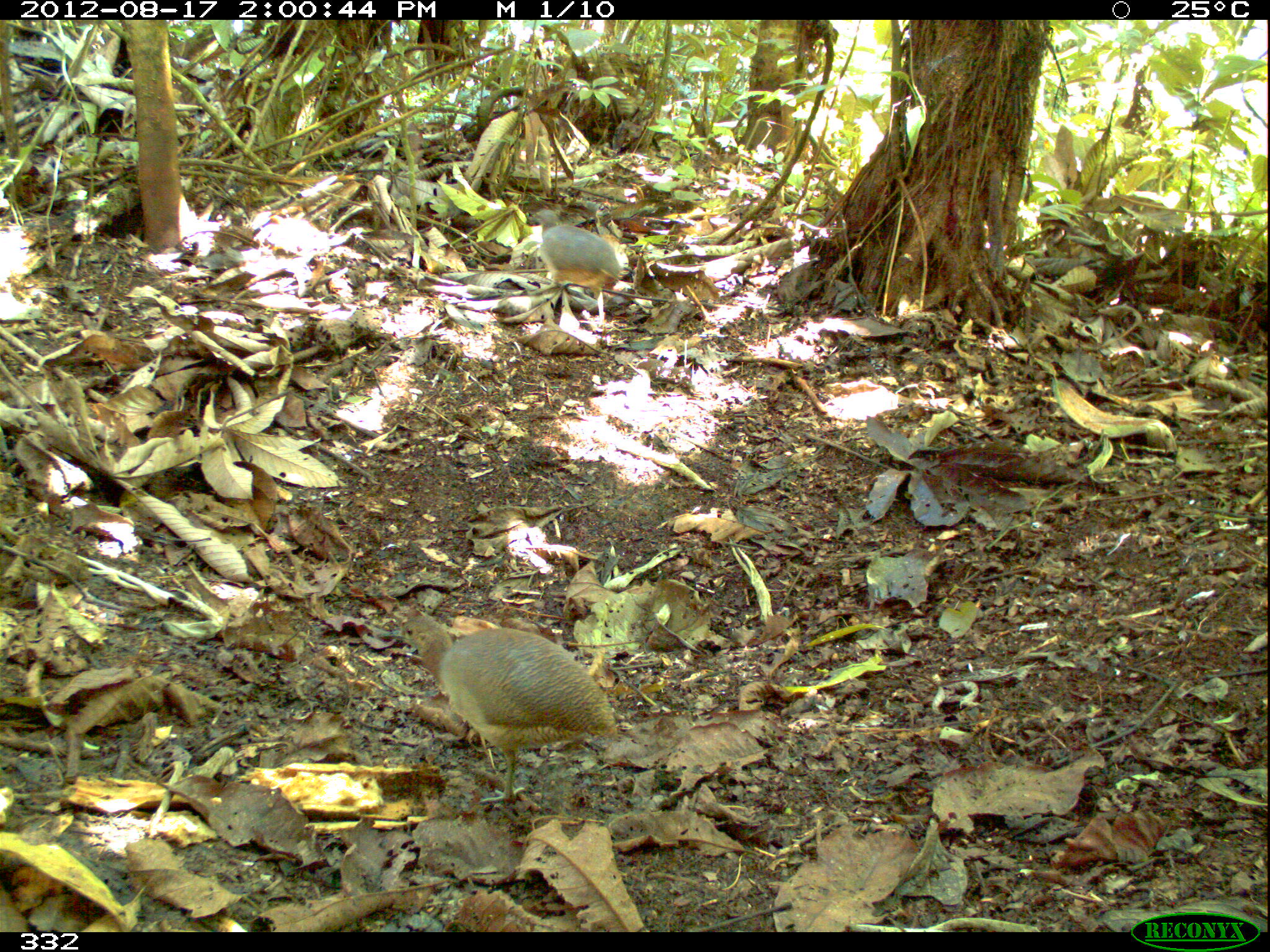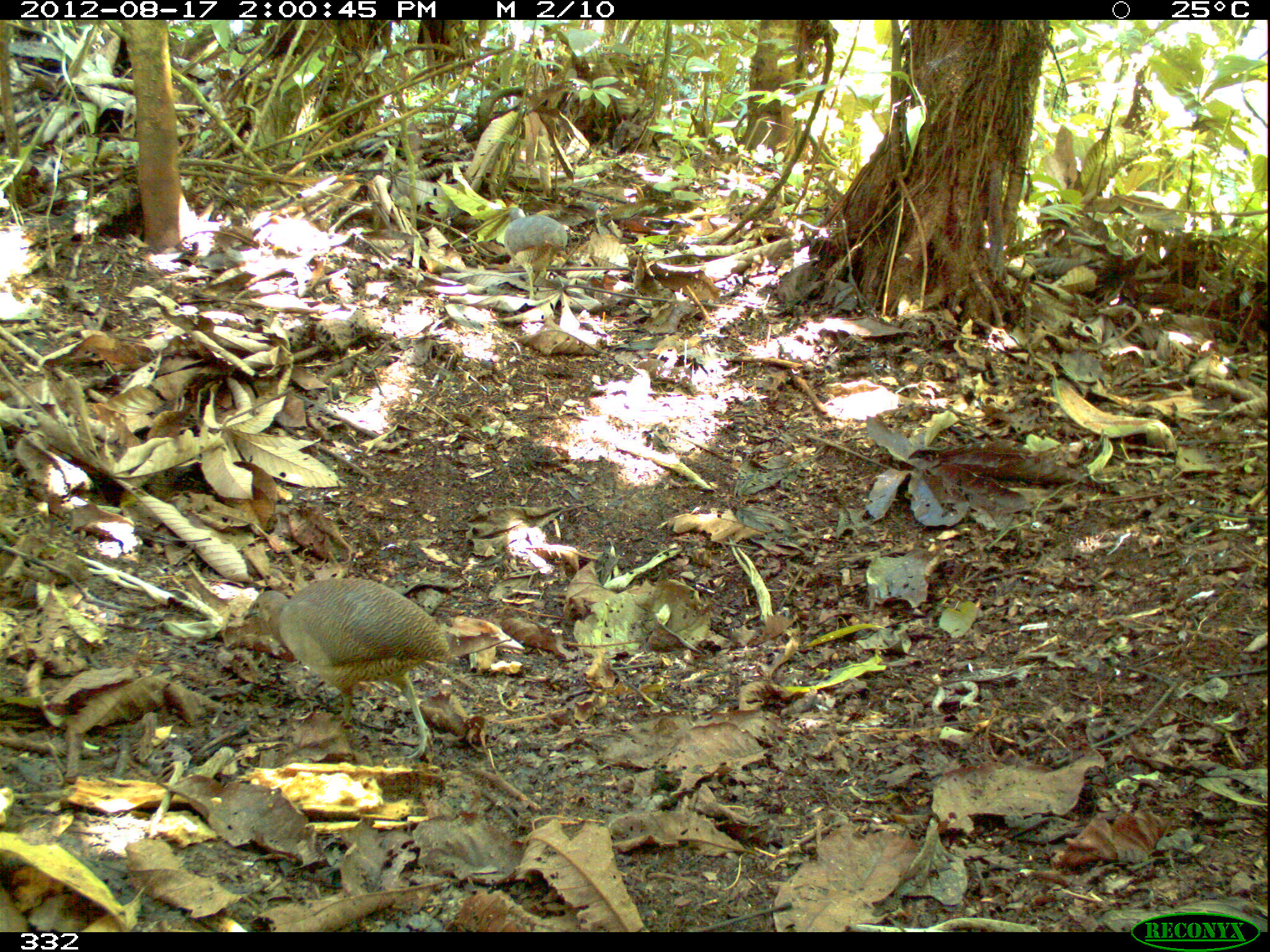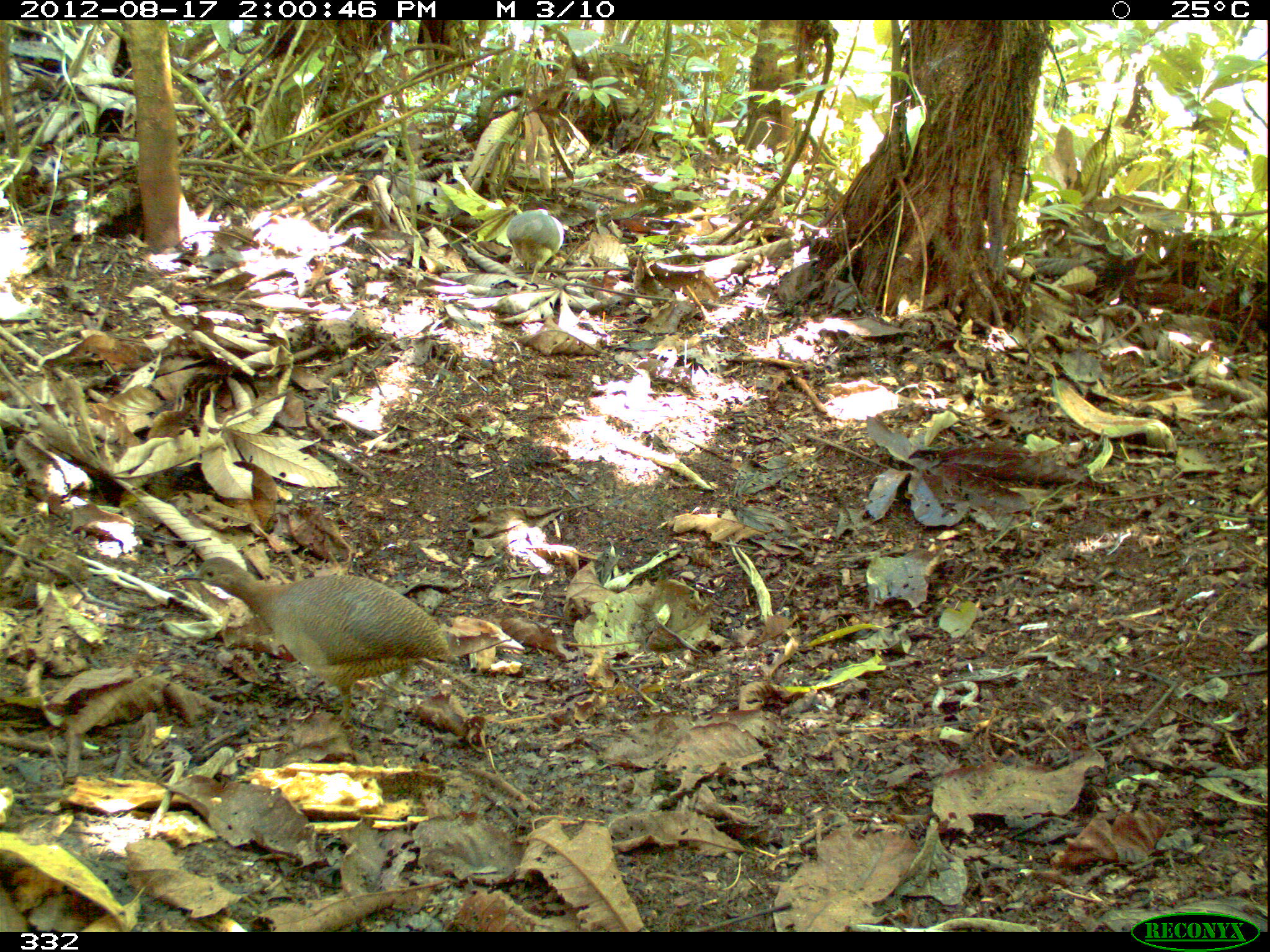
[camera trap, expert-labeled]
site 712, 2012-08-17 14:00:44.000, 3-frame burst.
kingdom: Animalia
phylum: Chordata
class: Aves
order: Galliformes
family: Phasianidae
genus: Alectoris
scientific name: Alectoris rufa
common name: red-legged partridge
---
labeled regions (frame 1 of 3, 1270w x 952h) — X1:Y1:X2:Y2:
alectoris rufa: 374:611:622:805; 527:208:622:329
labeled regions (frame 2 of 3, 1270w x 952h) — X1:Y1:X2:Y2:
alectoris rufa: 242:577:451:760; 502:205:571:303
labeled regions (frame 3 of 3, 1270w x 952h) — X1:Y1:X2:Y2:
alectoris rufa: 170:556:457:723; 503:206:566:282